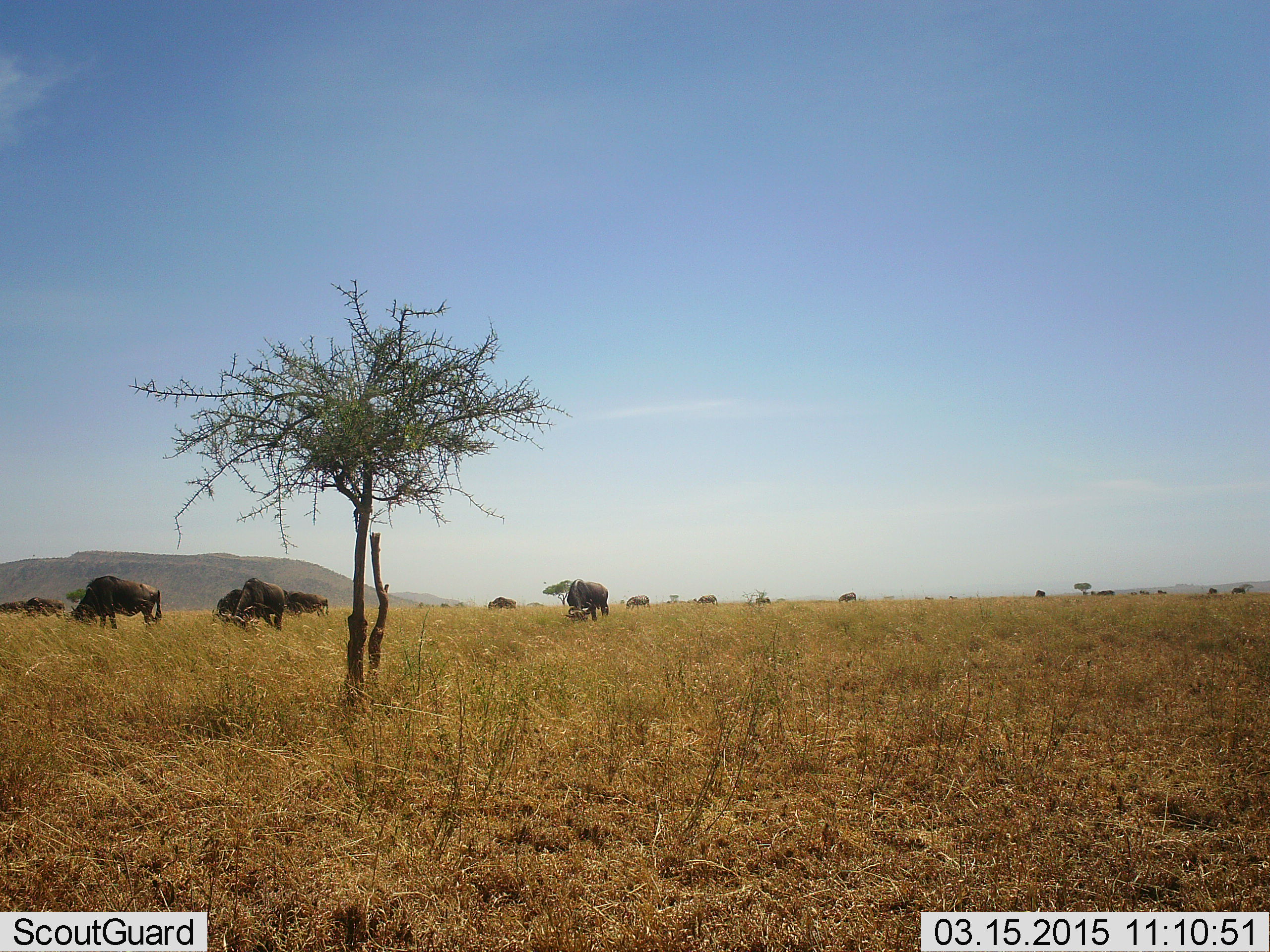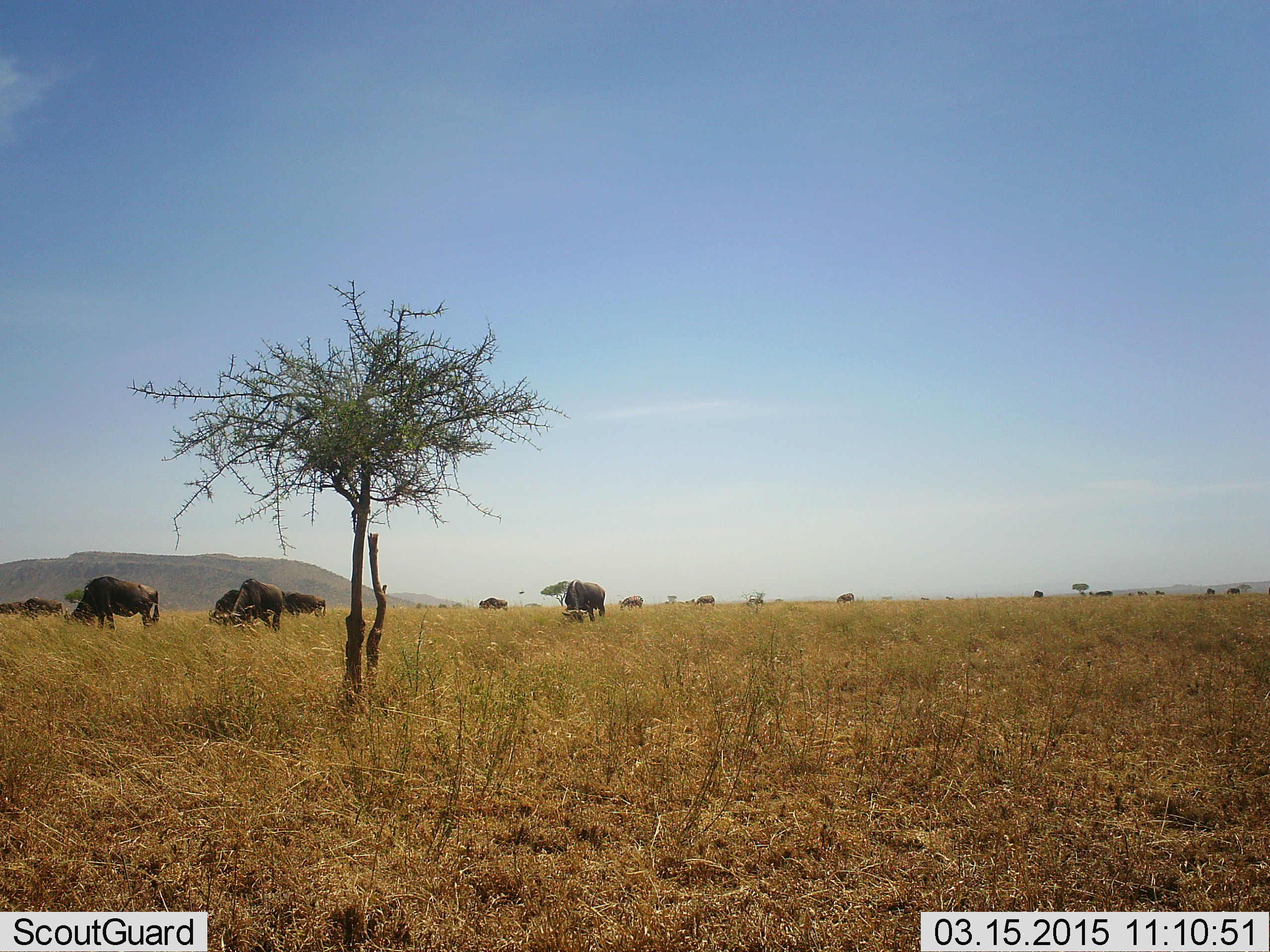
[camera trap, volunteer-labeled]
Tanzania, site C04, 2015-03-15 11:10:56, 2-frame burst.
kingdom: Animalia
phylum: Chordata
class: Mammalia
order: Artiodactyla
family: Bovidae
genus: Connochaetes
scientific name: Connochaetes taurinus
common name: blue wildebeest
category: wildebeest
Wildebeest (blue wildebeest) (Connochaetes taurinus), count 11-50. Behavior (volunteer vote fractions): standing 30%, resting 10%, moving 40%, interacting 0%. Young present (vote fraction): 0%. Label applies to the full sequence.